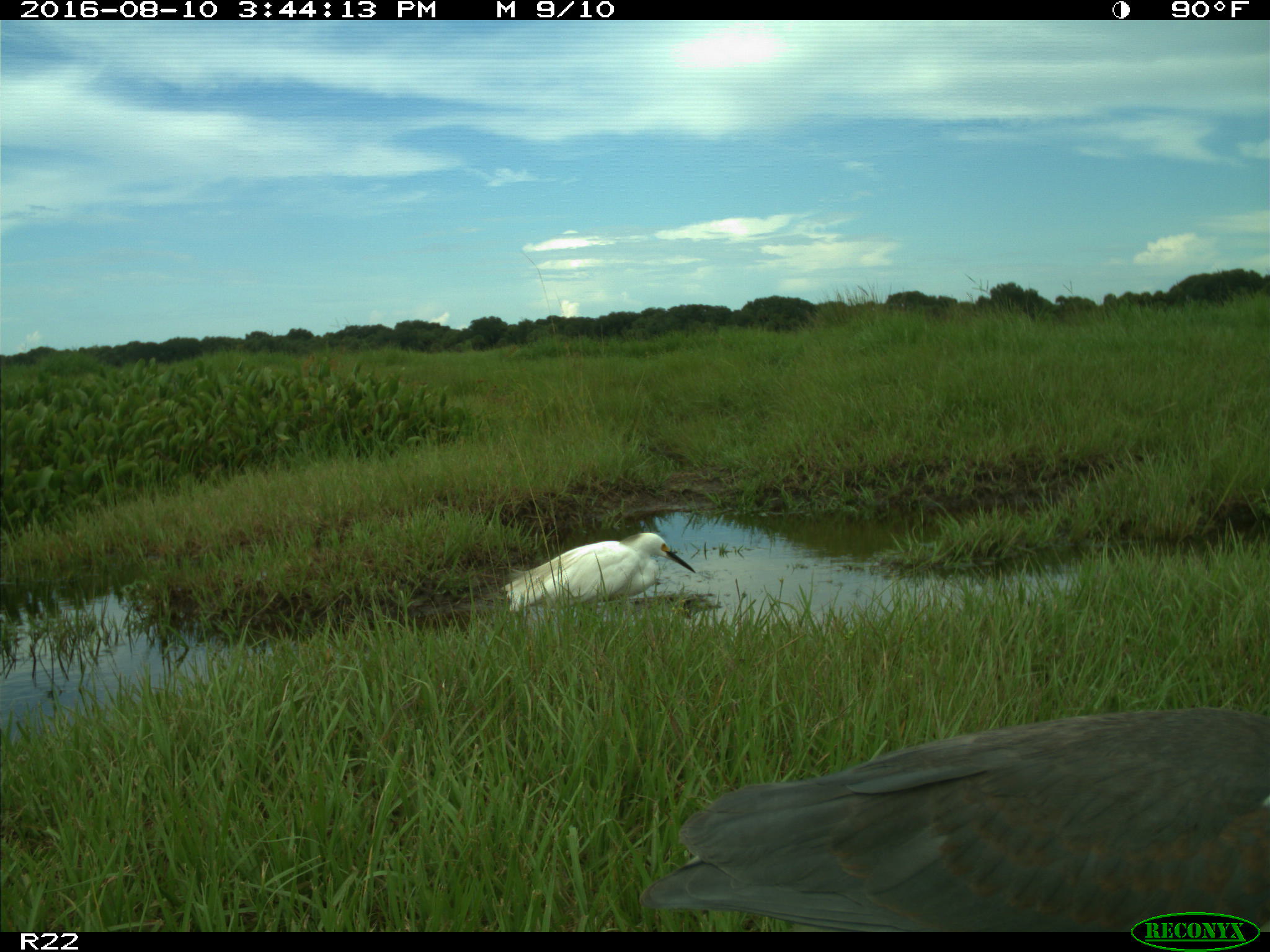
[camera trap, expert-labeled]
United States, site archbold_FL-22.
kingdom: Animalia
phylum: Chordata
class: Aves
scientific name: Aves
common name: birds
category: unidentified bird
Unidentified bird (birds) (Aves).